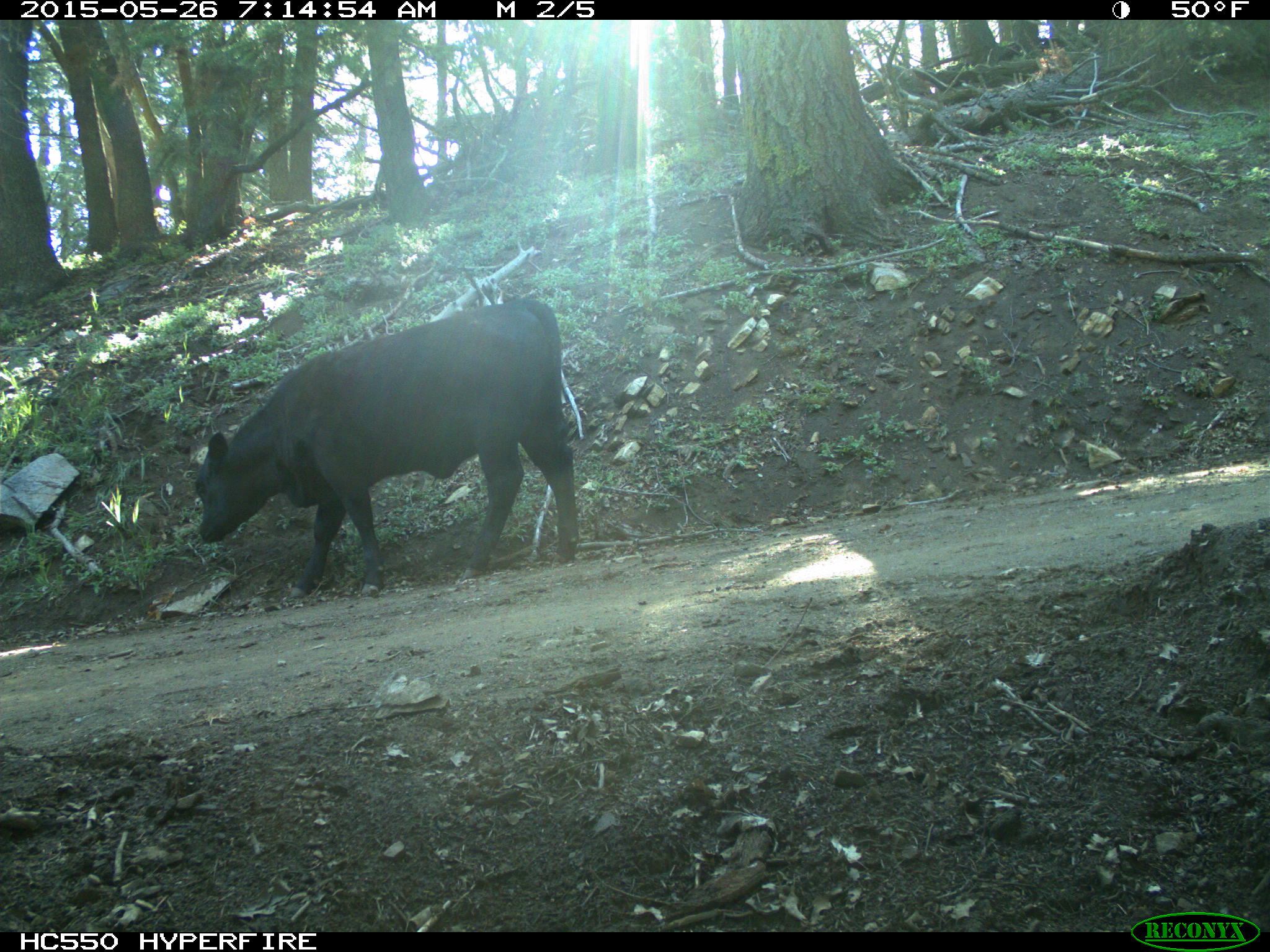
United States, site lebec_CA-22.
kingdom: Animalia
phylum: Chordata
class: Mammalia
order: Artiodactyla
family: Bovidae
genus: Bos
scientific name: Bos taurus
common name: domestic cow